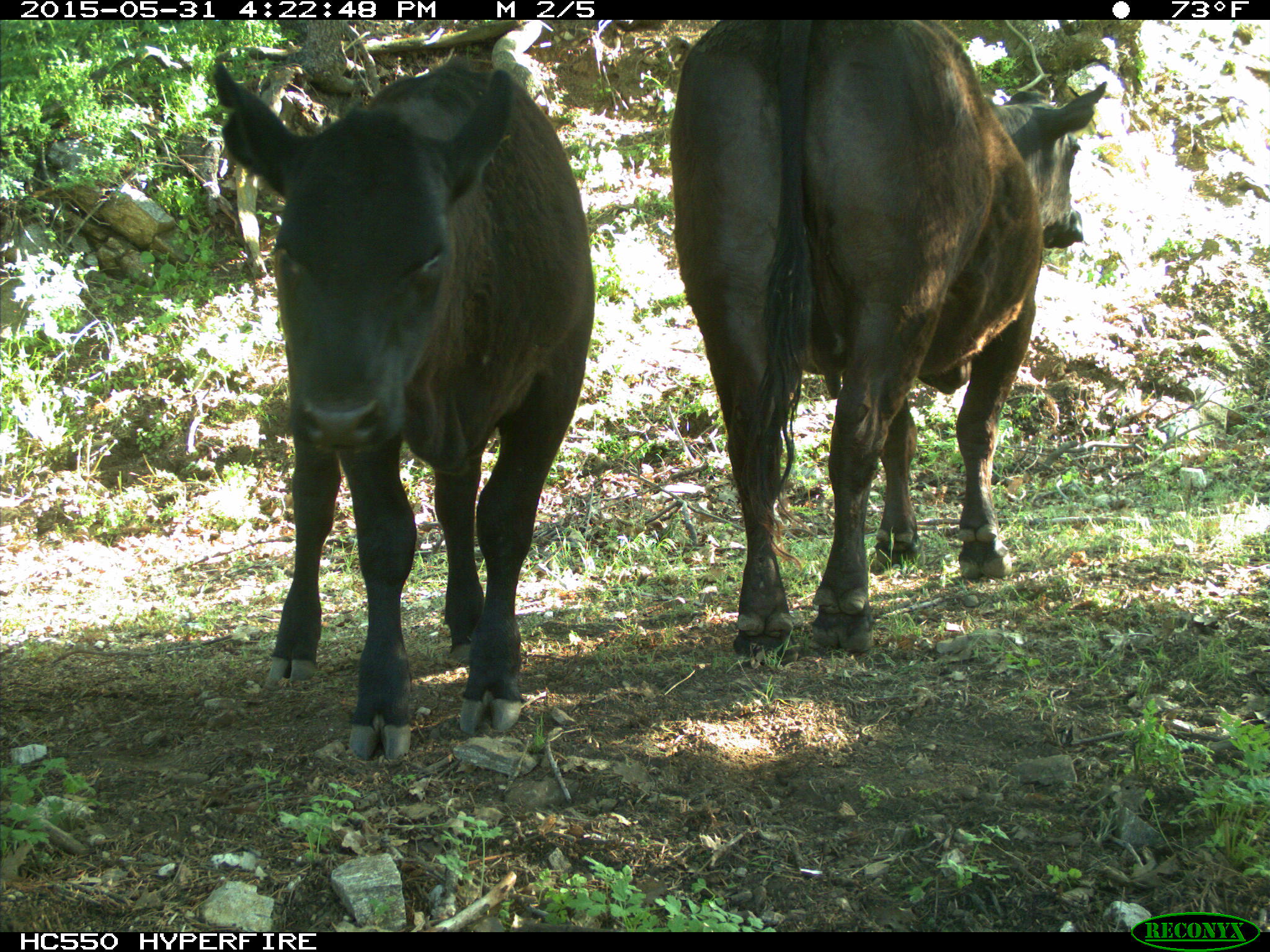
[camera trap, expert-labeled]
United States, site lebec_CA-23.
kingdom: Animalia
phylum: Chordata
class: Mammalia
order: Artiodactyla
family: Bovidae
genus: Bos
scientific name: Bos taurus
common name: domestic cow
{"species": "Bos taurus (domestic cow)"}